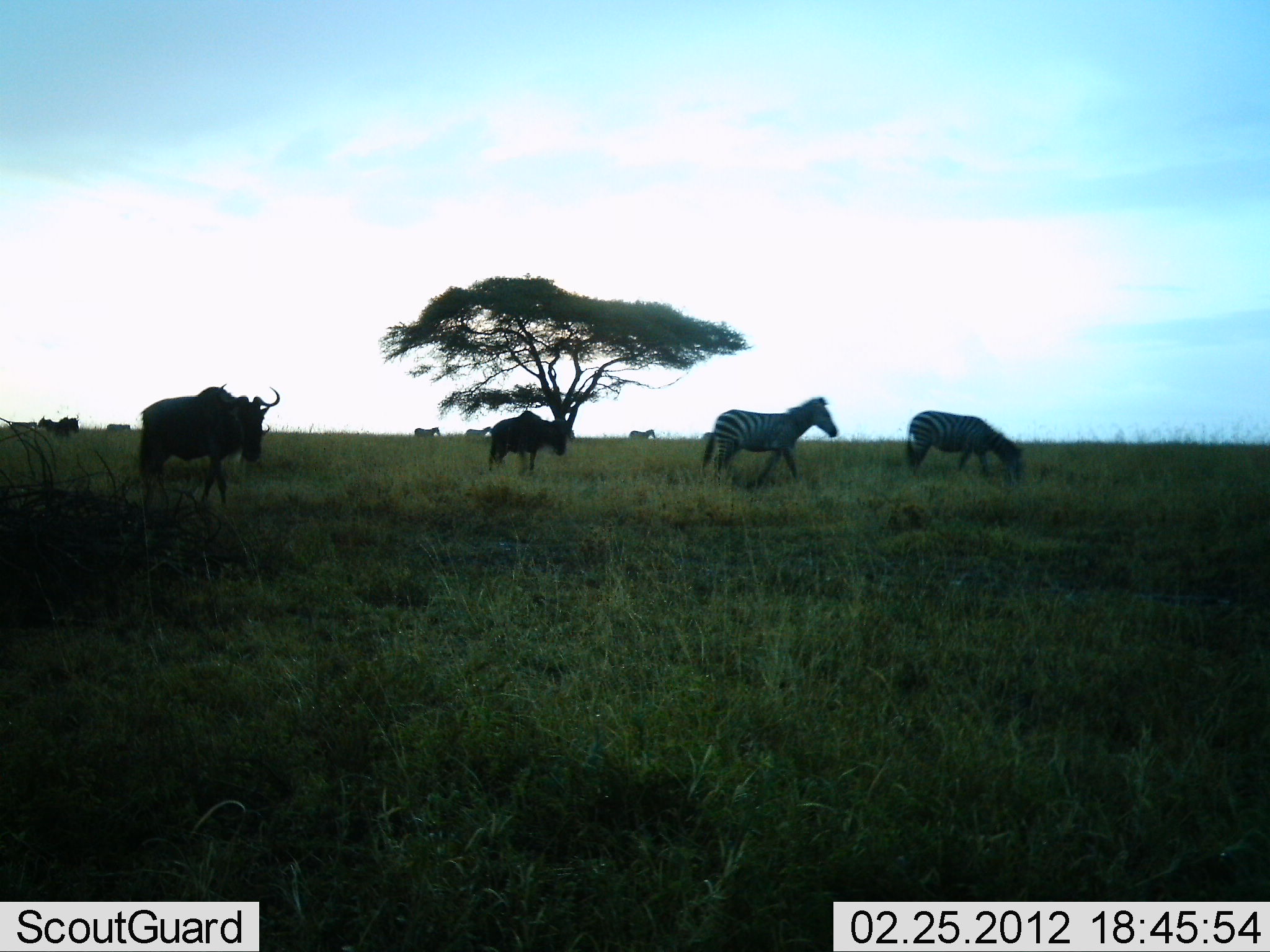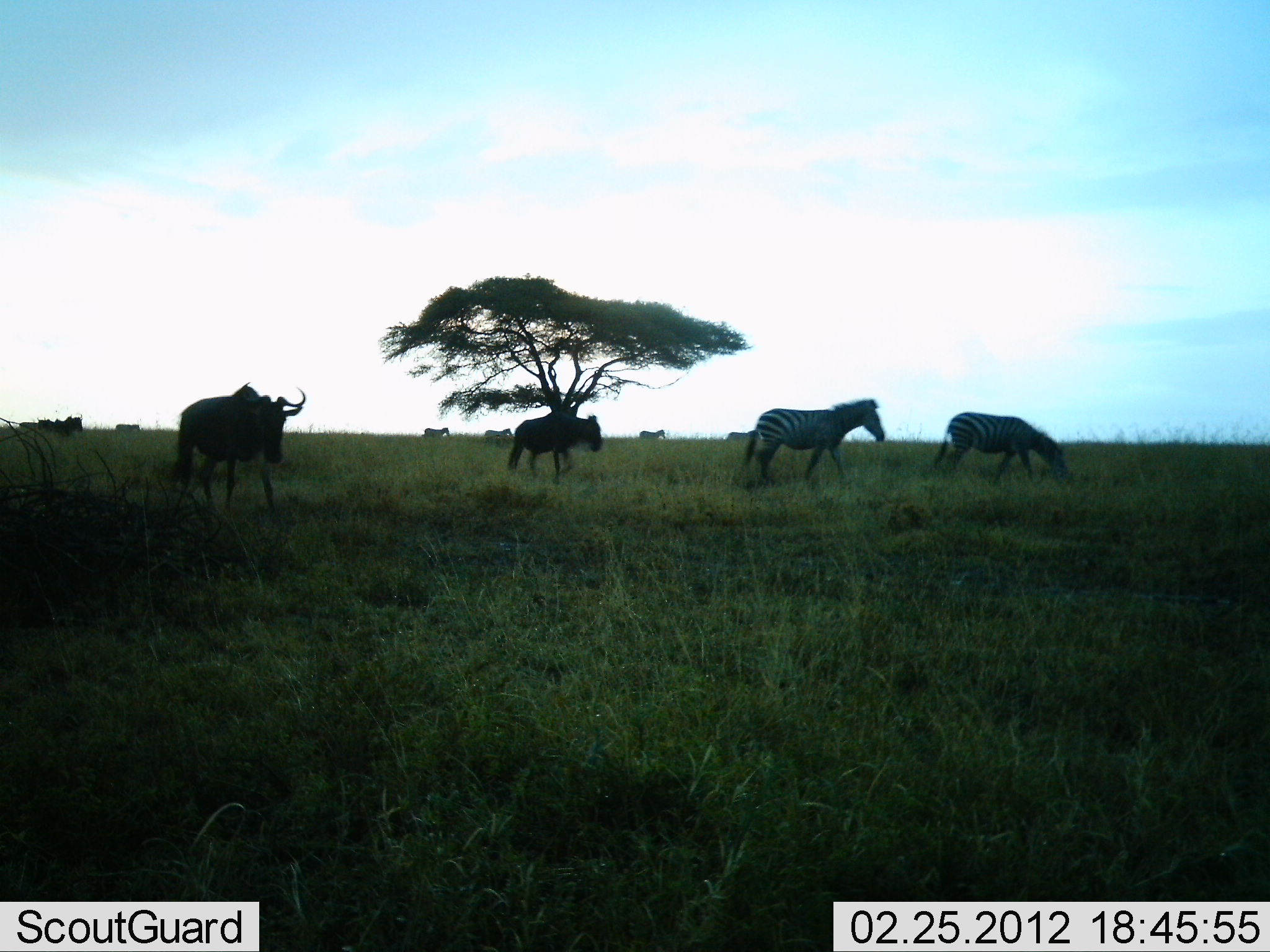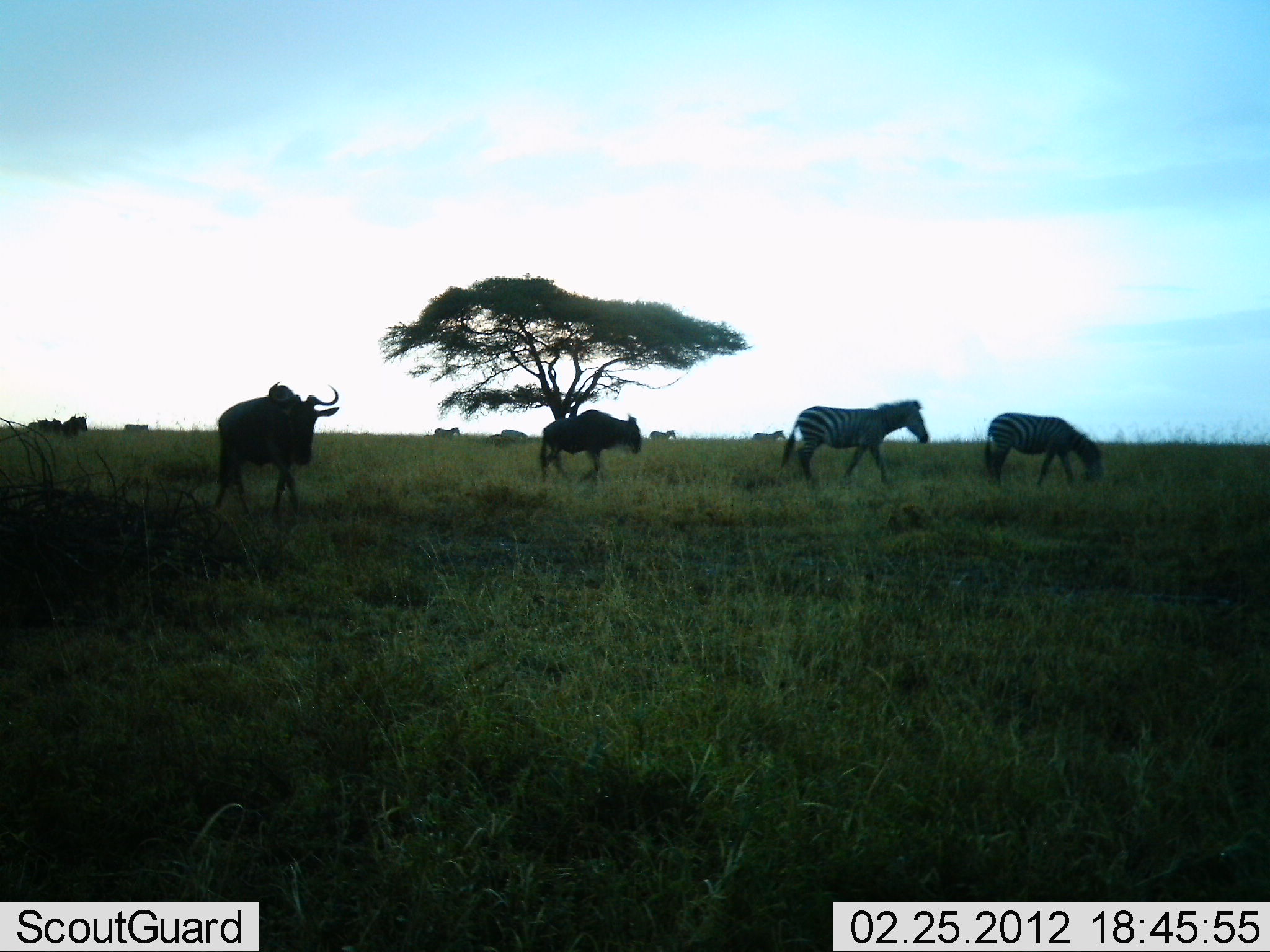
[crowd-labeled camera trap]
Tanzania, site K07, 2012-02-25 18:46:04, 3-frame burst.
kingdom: Animalia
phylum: Chordata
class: Mammalia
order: Artiodactyla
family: Bovidae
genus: Connochaetes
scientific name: Connochaetes taurinus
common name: blue wildebeest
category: wildebeest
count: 3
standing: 0%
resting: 0%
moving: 100%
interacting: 0%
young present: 6%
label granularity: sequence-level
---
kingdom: Animalia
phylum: Chordata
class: Mammalia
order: Perissodactyla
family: Equidae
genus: Equus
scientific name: Equus quagga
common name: plains zebra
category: zebra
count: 5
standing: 0%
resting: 0%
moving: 94%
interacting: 0%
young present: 0%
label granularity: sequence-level